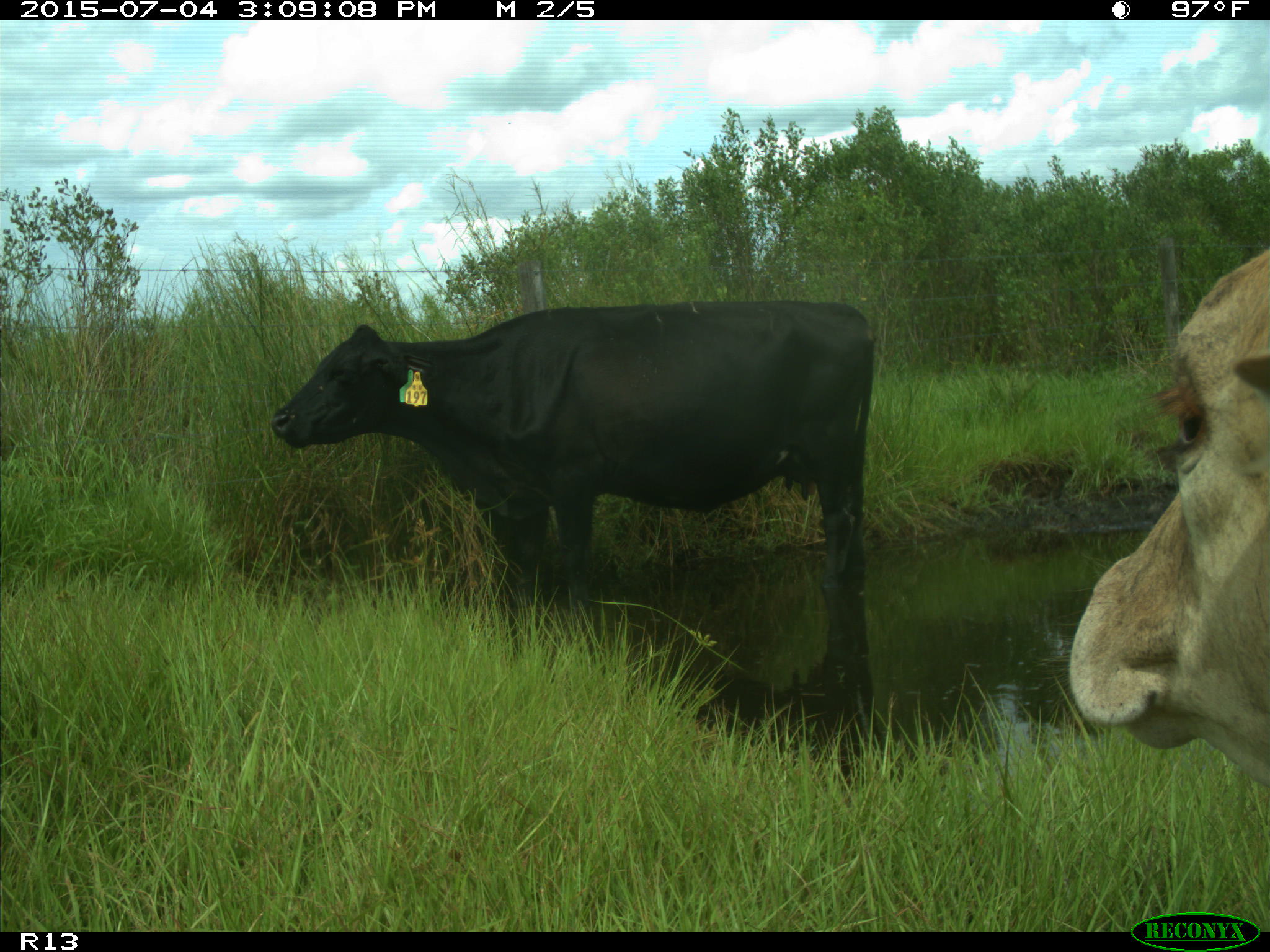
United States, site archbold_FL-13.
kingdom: Animalia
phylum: Chordata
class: Mammalia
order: Artiodactyla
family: Bovidae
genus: Bos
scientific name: Bos taurus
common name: domestic cow